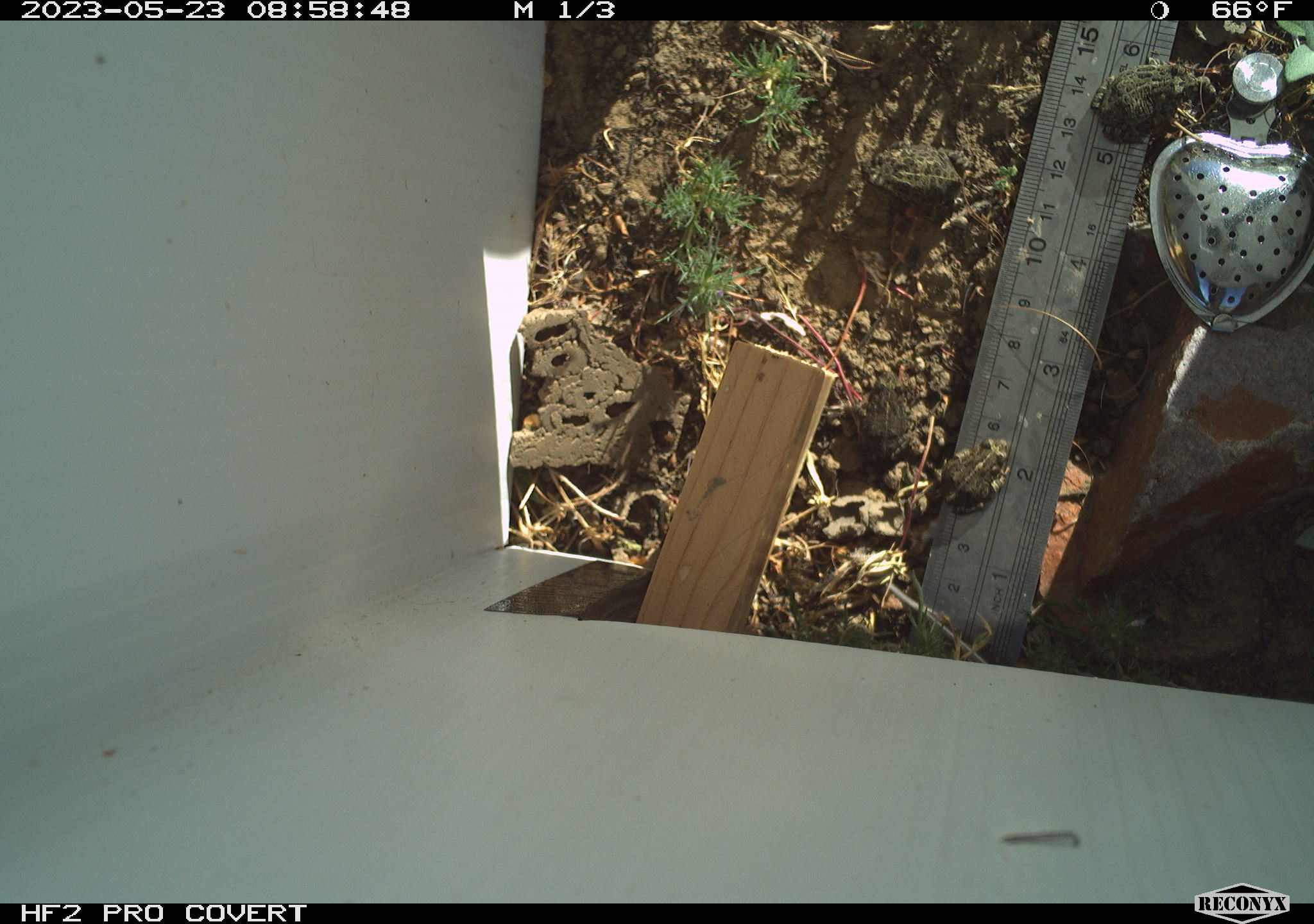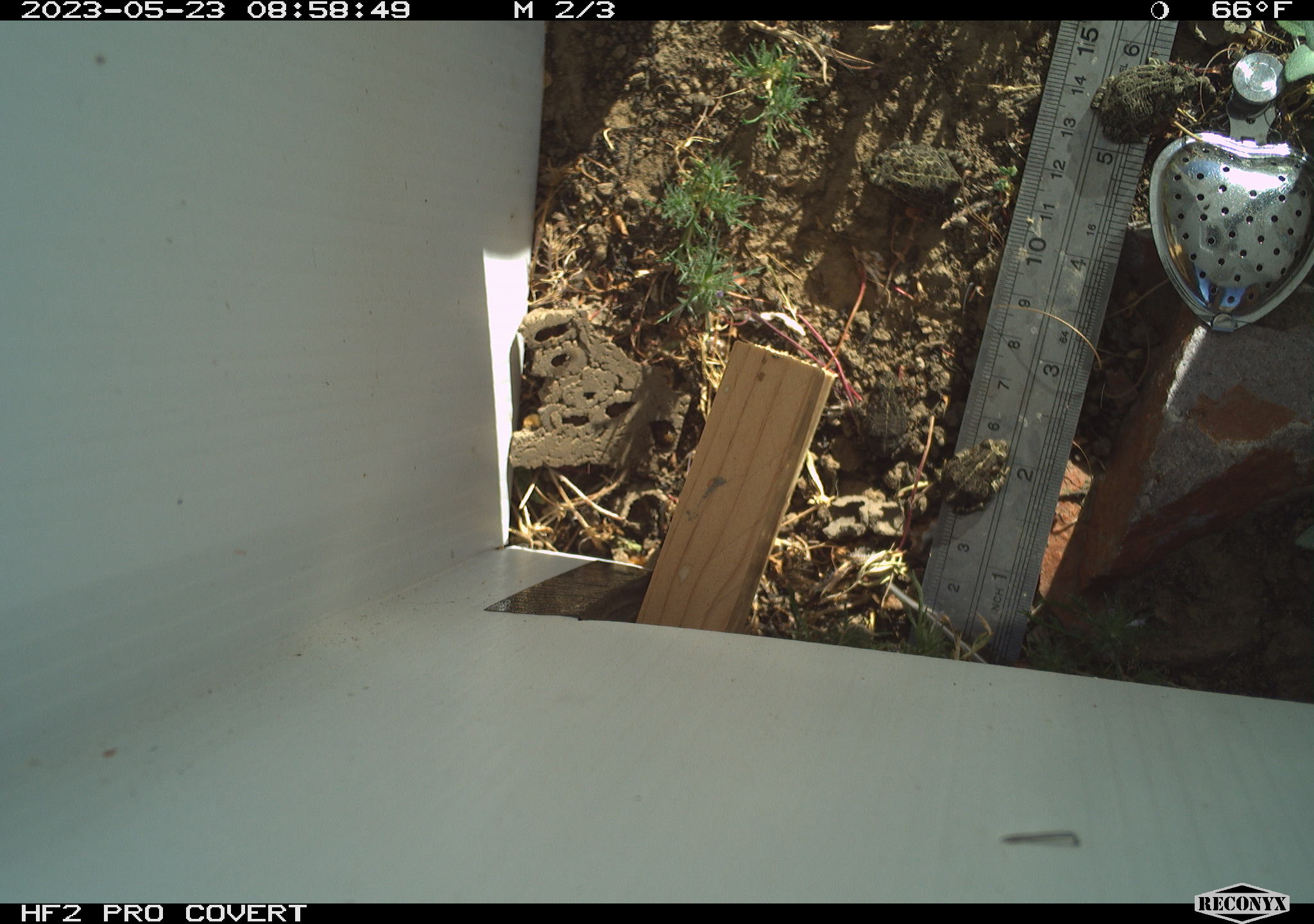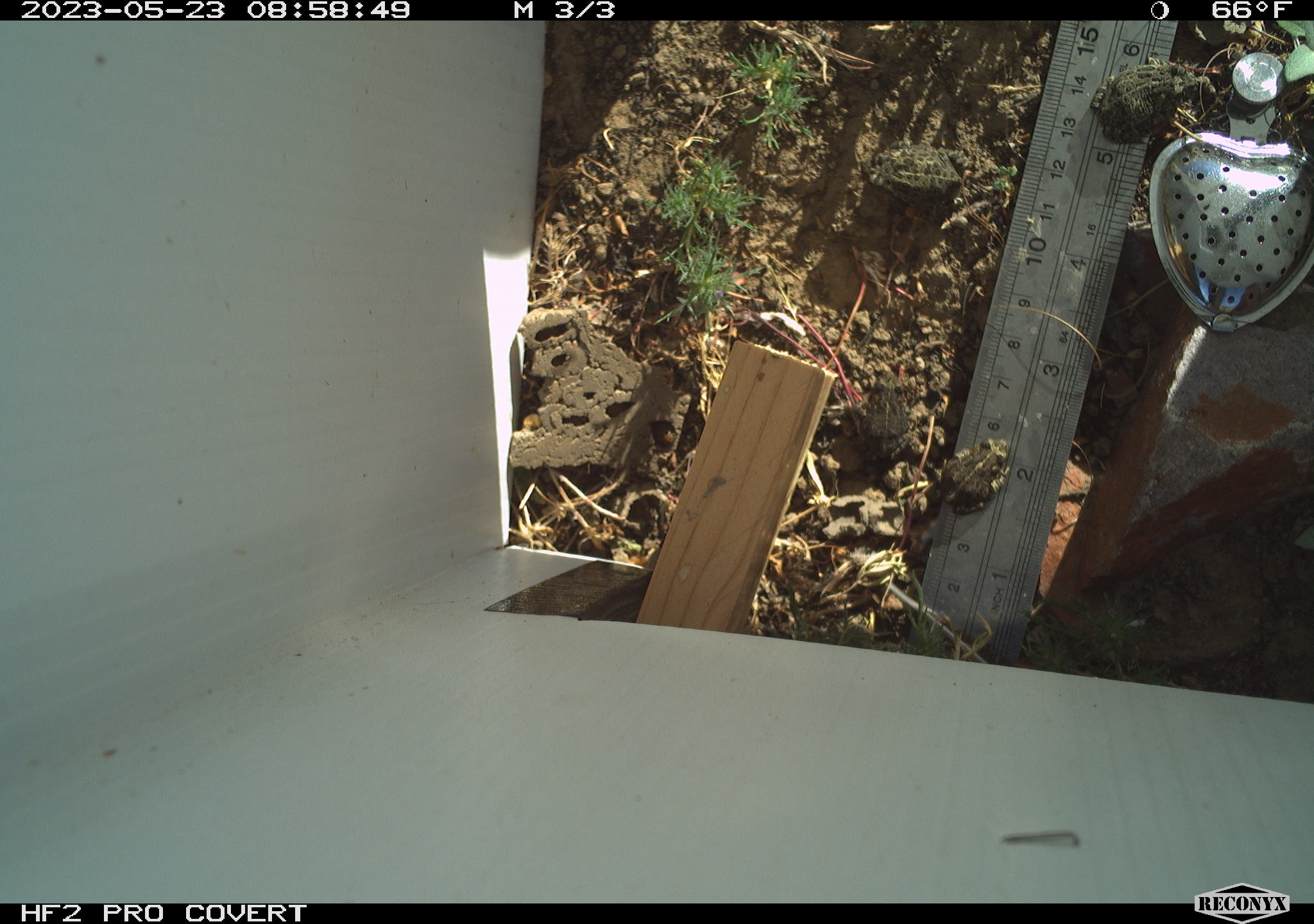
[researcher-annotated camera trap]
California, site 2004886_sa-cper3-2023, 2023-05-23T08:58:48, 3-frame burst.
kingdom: Animalia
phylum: Chordata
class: Amphibia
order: Anura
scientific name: Anura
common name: frogs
Frogs (Anura).